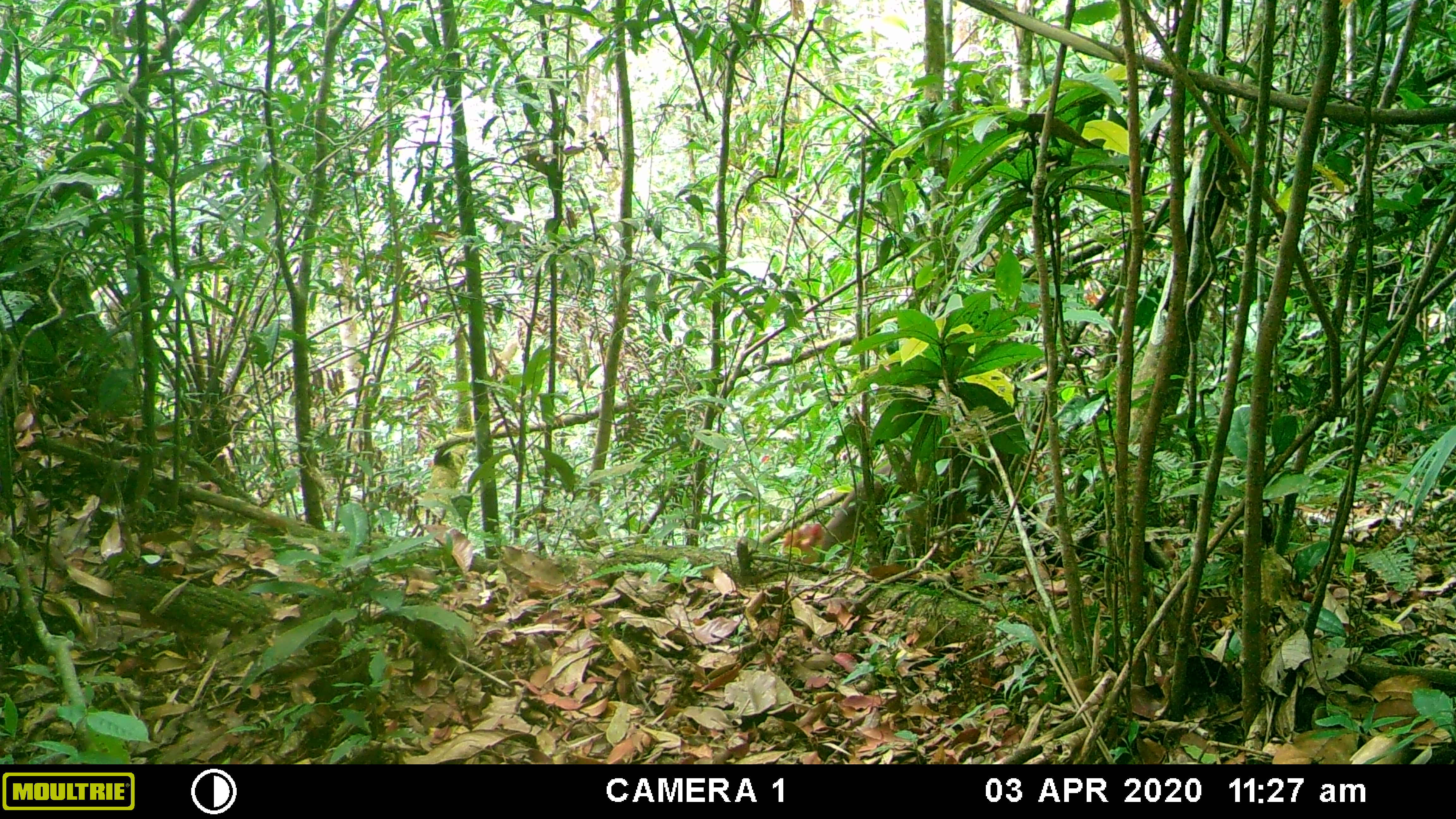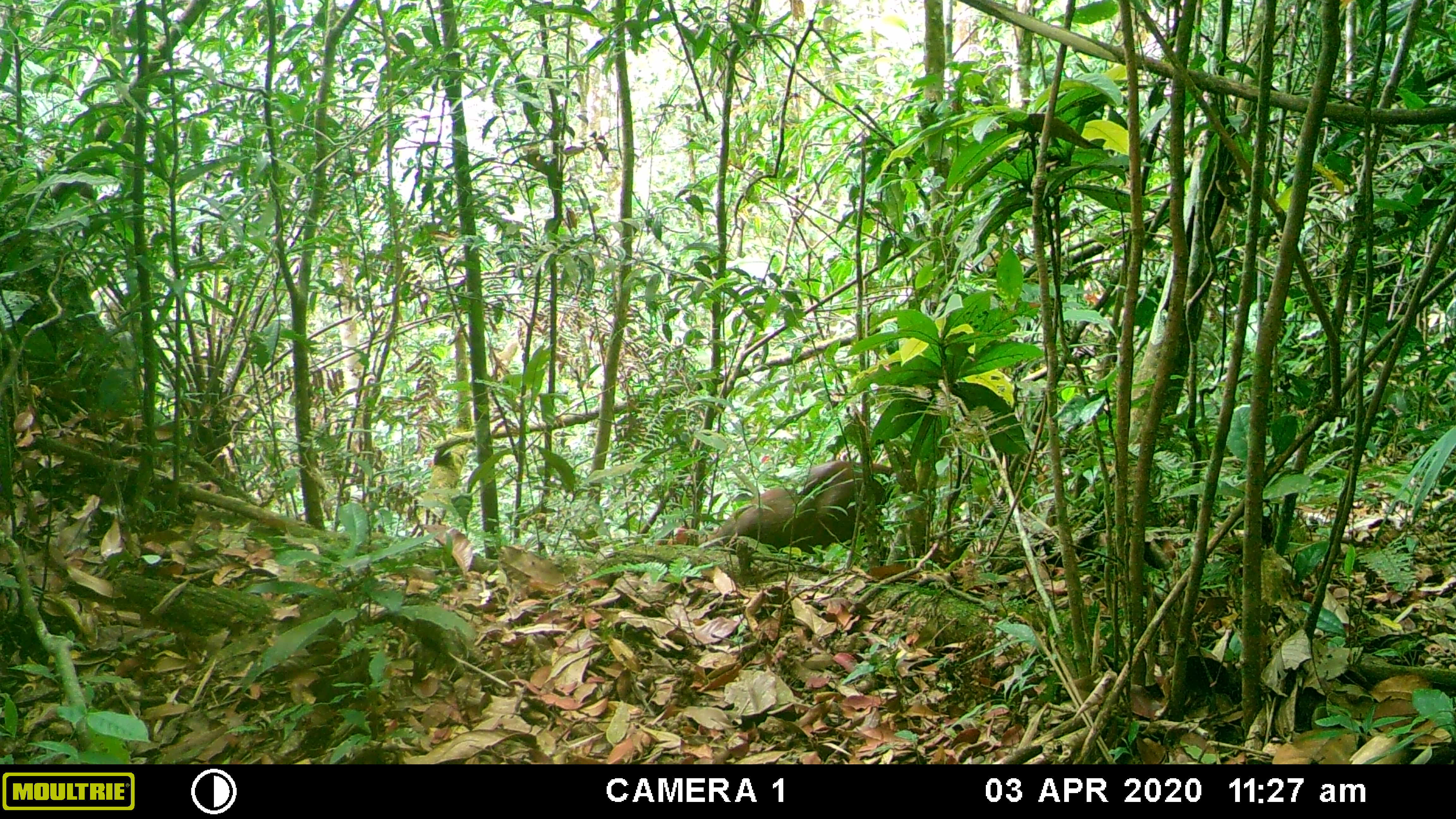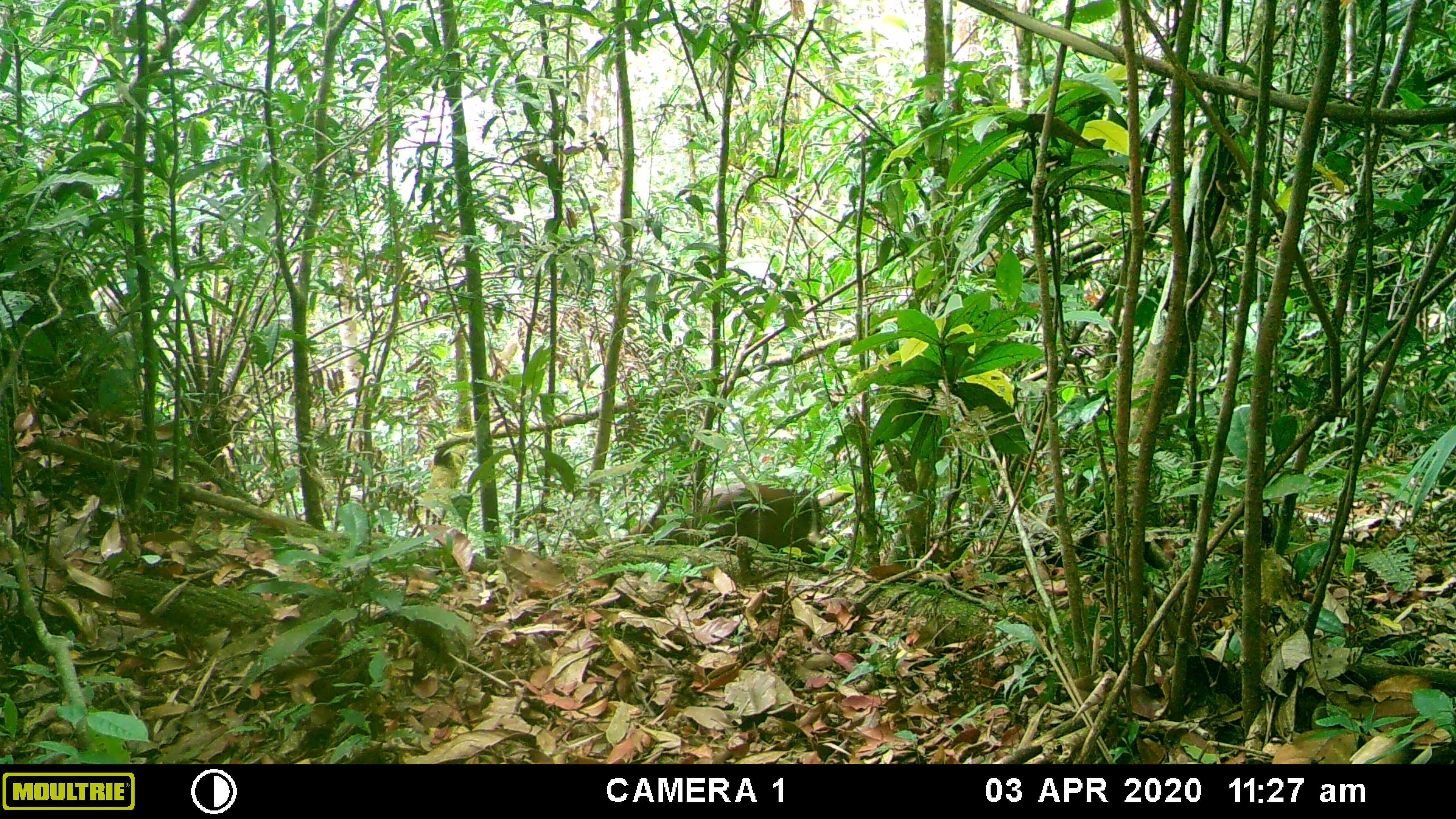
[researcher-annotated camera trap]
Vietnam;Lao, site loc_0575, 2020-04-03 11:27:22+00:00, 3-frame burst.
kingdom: Animalia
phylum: Chordata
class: Mammalia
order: Artiodactyla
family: Cervidae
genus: Muntiacus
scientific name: Muntiacus rooseveltorum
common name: roosevelt's muntjac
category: roosevelts muntjac group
Roosevelts muntjac group (roosevelt's muntjac) (Muntiacus rooseveltorum). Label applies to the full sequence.